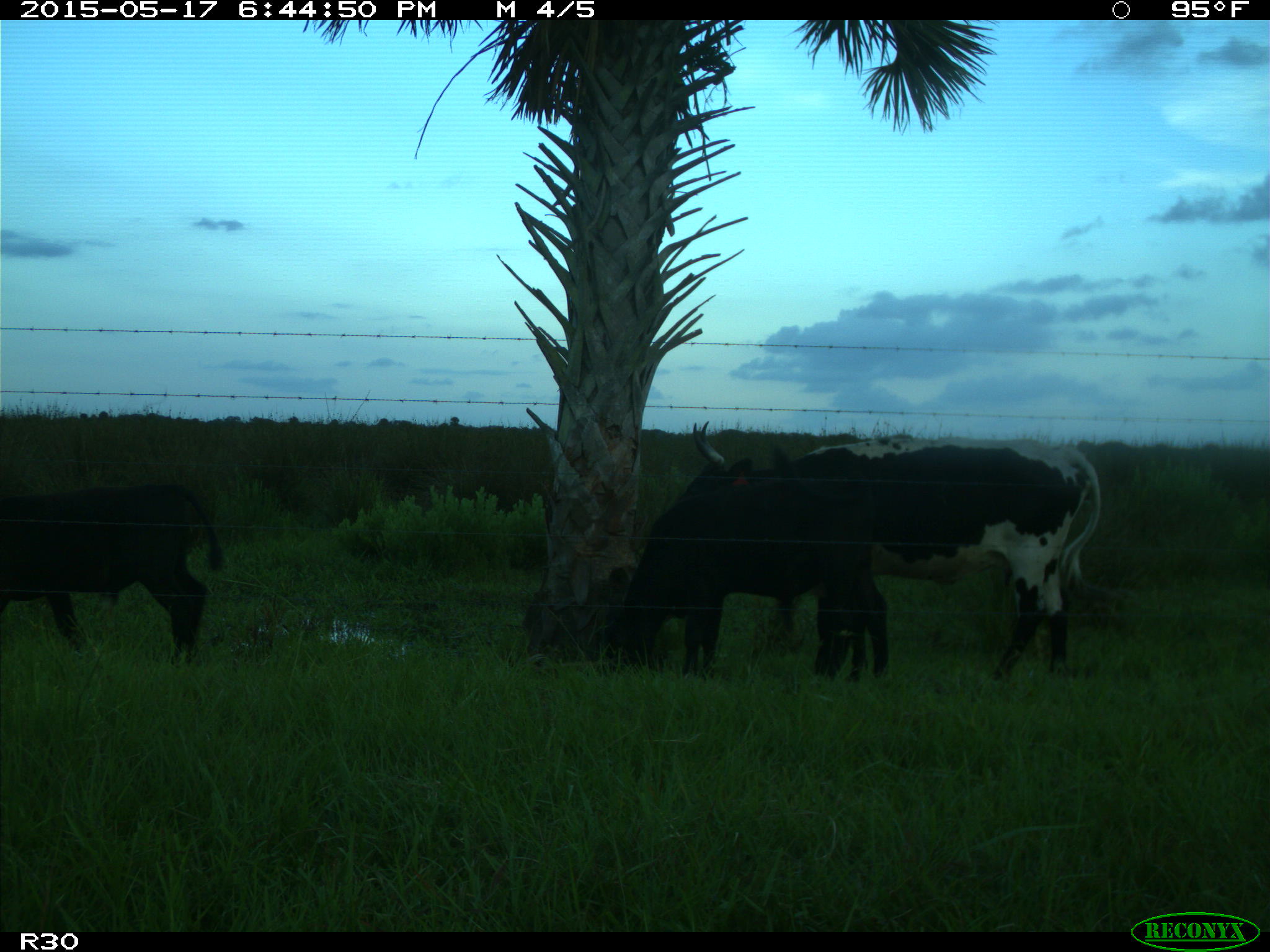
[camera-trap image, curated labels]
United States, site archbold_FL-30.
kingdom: Animalia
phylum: Chordata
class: Mammalia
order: Artiodactyla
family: Bovidae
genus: Bos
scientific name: Bos taurus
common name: domestic cow